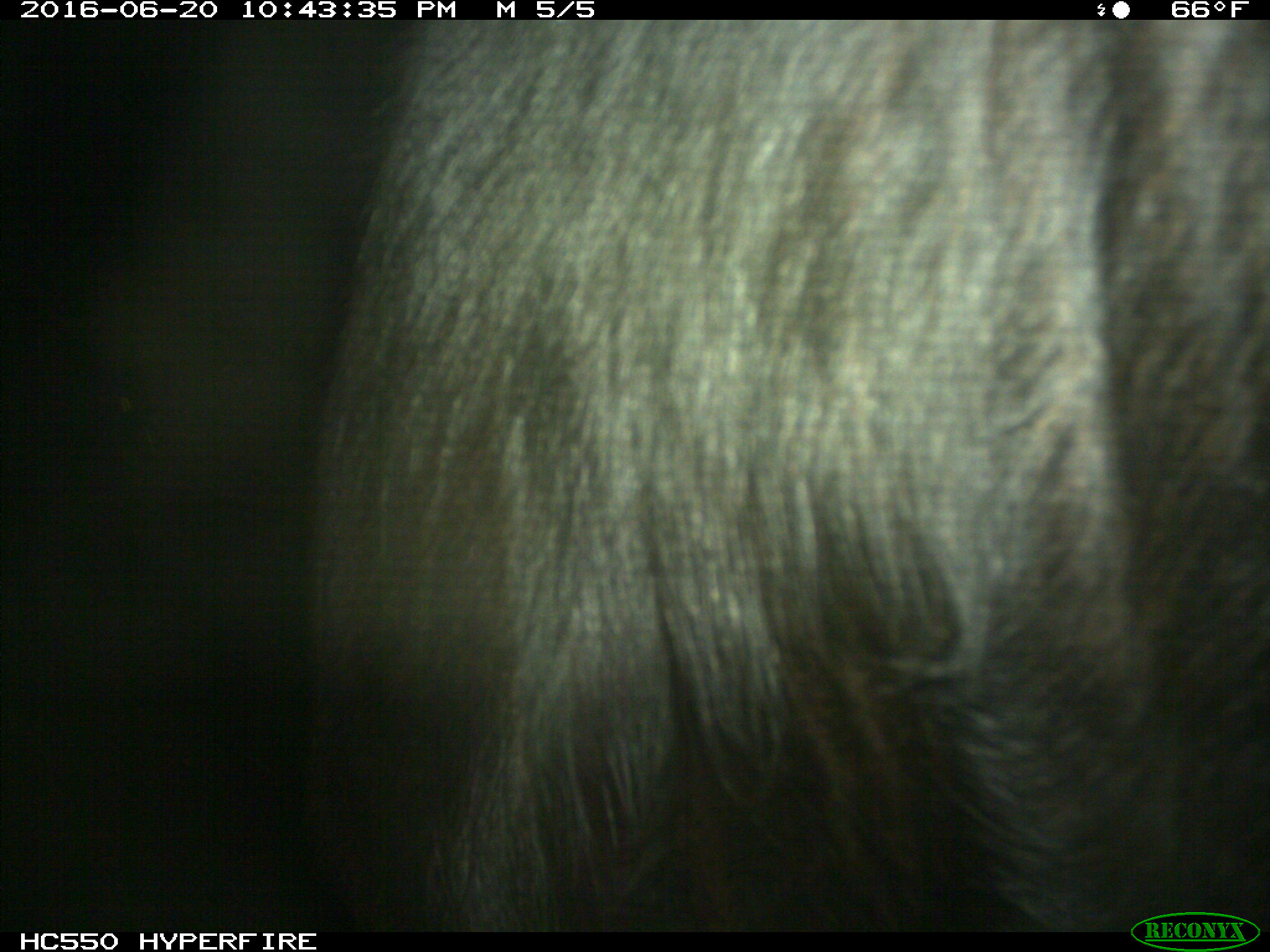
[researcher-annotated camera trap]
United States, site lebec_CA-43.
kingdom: Animalia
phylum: Chordata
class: Mammalia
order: Artiodactyla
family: Bovidae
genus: Bos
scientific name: Bos taurus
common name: domestic cow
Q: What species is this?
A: Bos taurus (domestic cow).